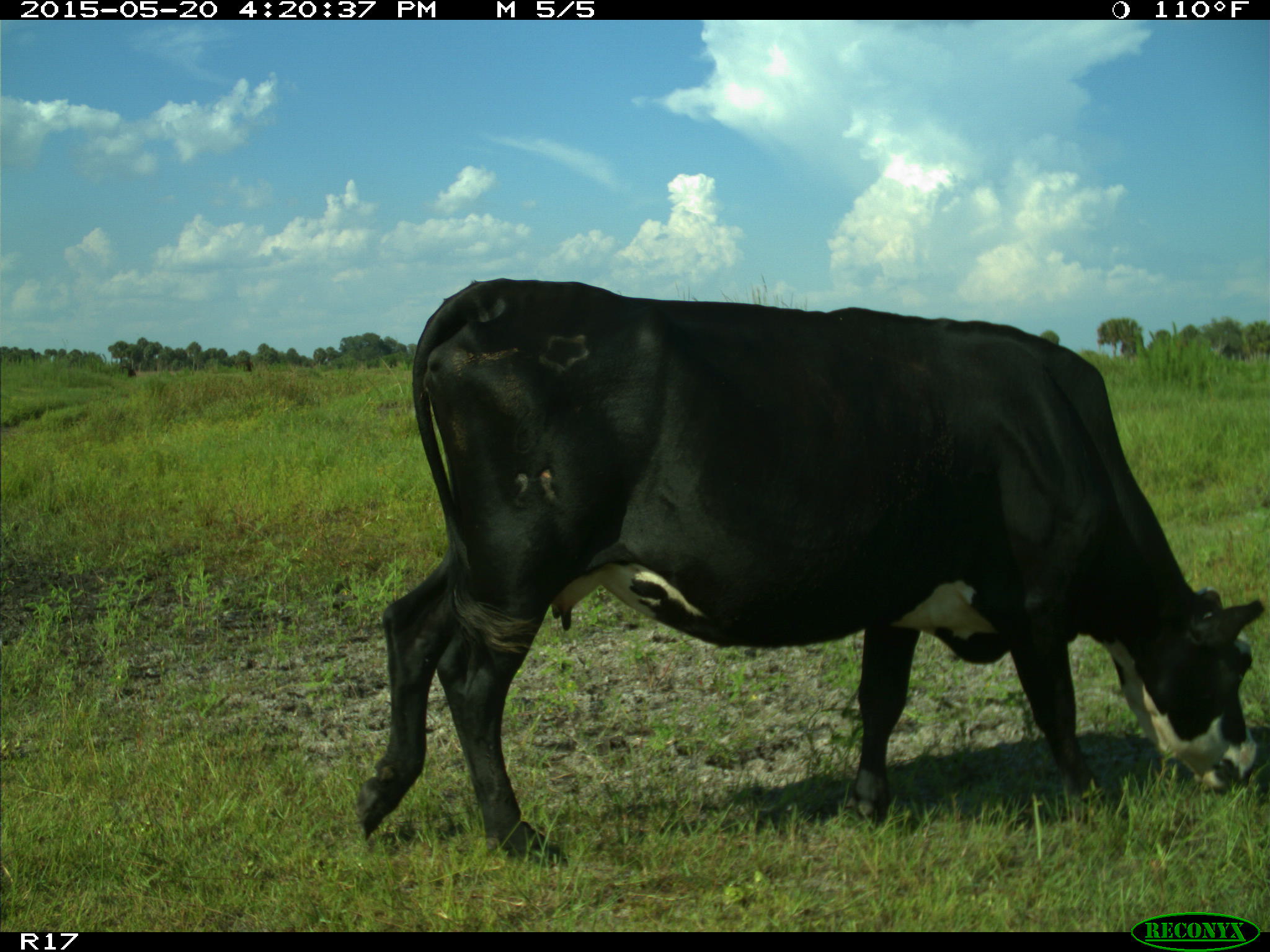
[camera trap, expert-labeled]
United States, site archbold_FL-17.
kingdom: Animalia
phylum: Chordata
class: Mammalia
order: Artiodactyla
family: Bovidae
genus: Bos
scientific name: Bos taurus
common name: domestic cow